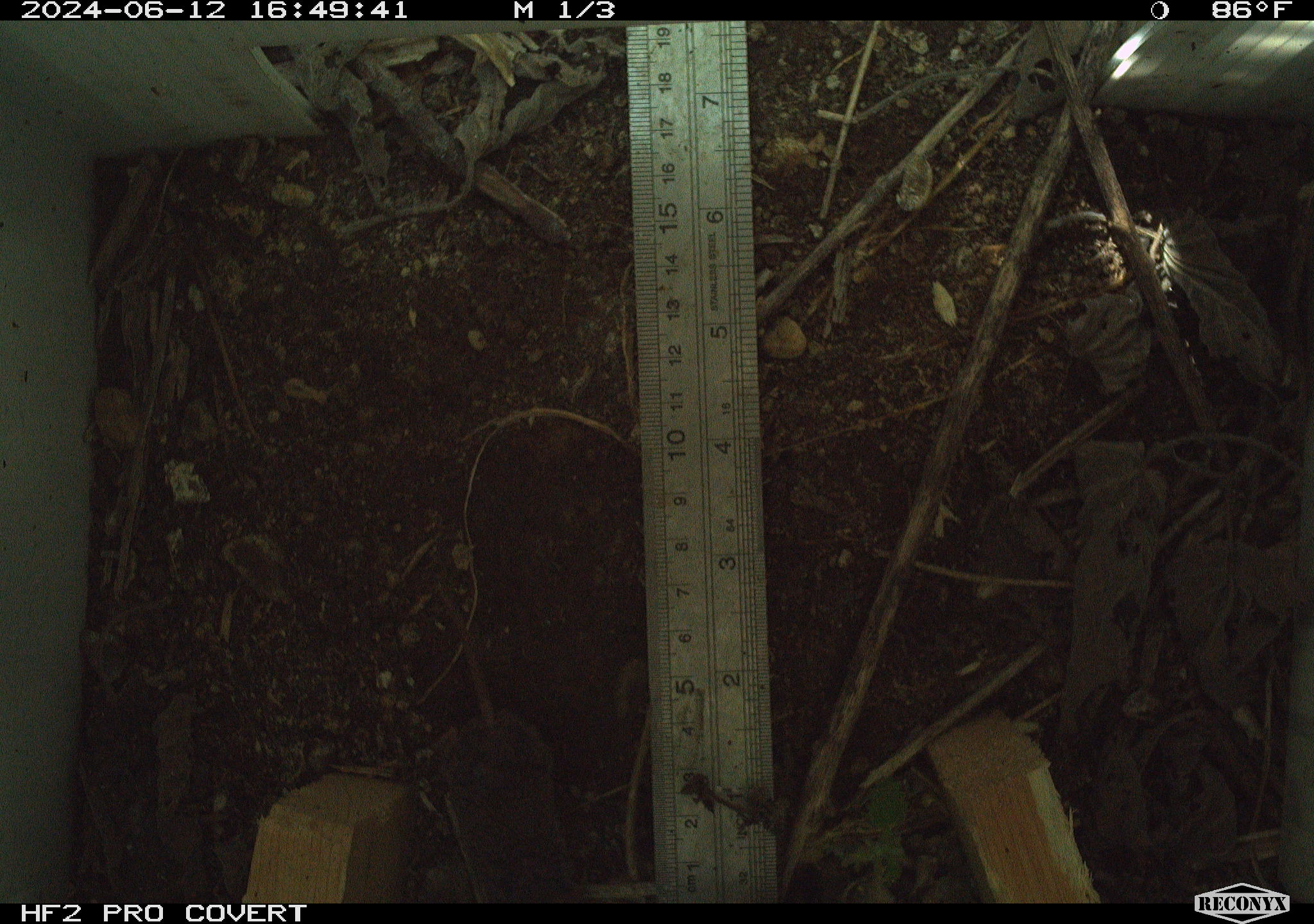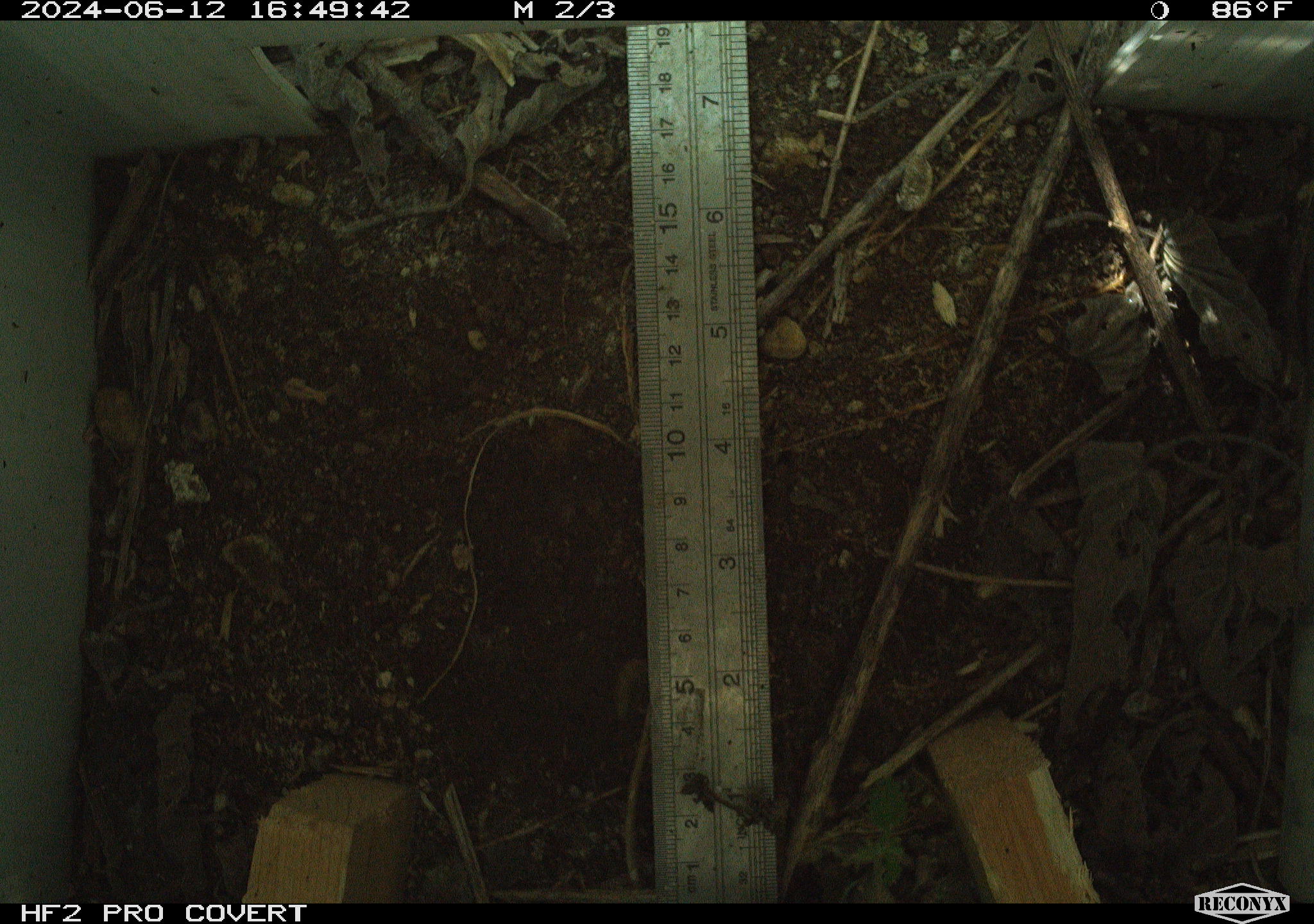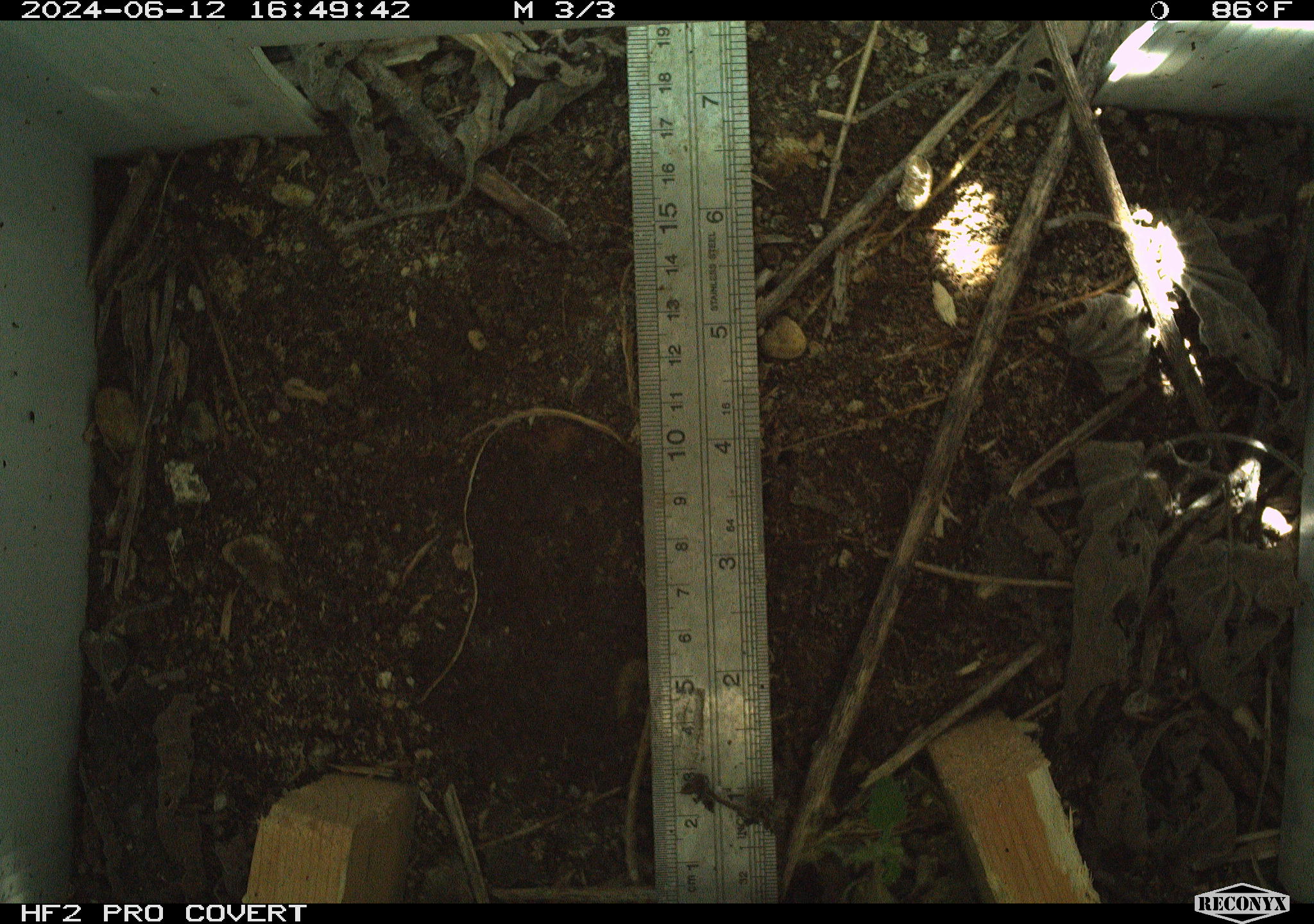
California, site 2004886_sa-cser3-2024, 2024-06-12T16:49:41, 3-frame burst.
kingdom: Animalia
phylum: Chordata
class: Mammalia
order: Rodentia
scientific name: Rodentia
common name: rodent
Rodent (Rodentia).